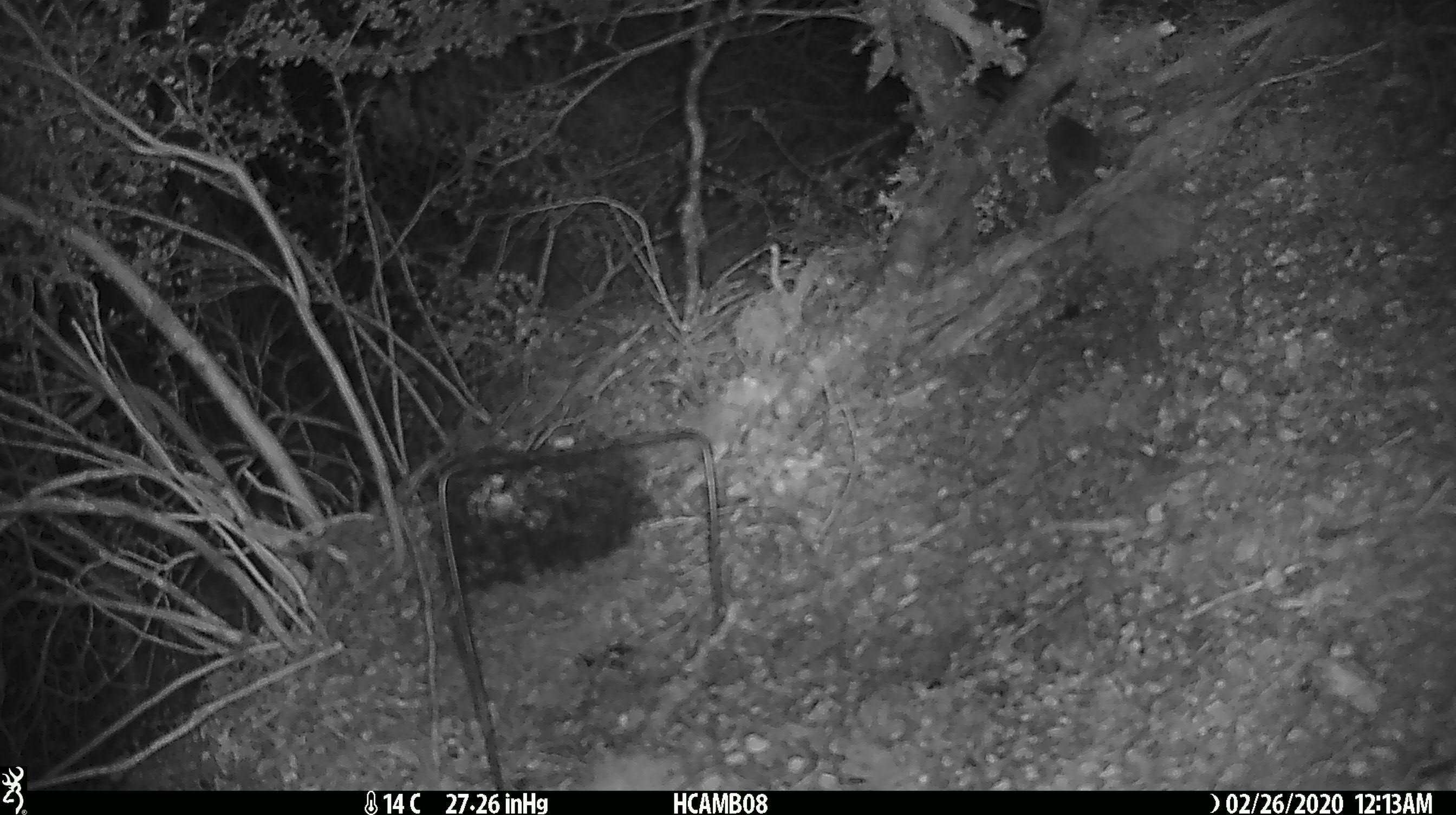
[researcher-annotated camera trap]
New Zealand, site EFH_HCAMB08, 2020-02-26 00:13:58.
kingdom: Animalia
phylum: Chordata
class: Mammalia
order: Rodentia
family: Muridae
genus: Mus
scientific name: Mus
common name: mouse